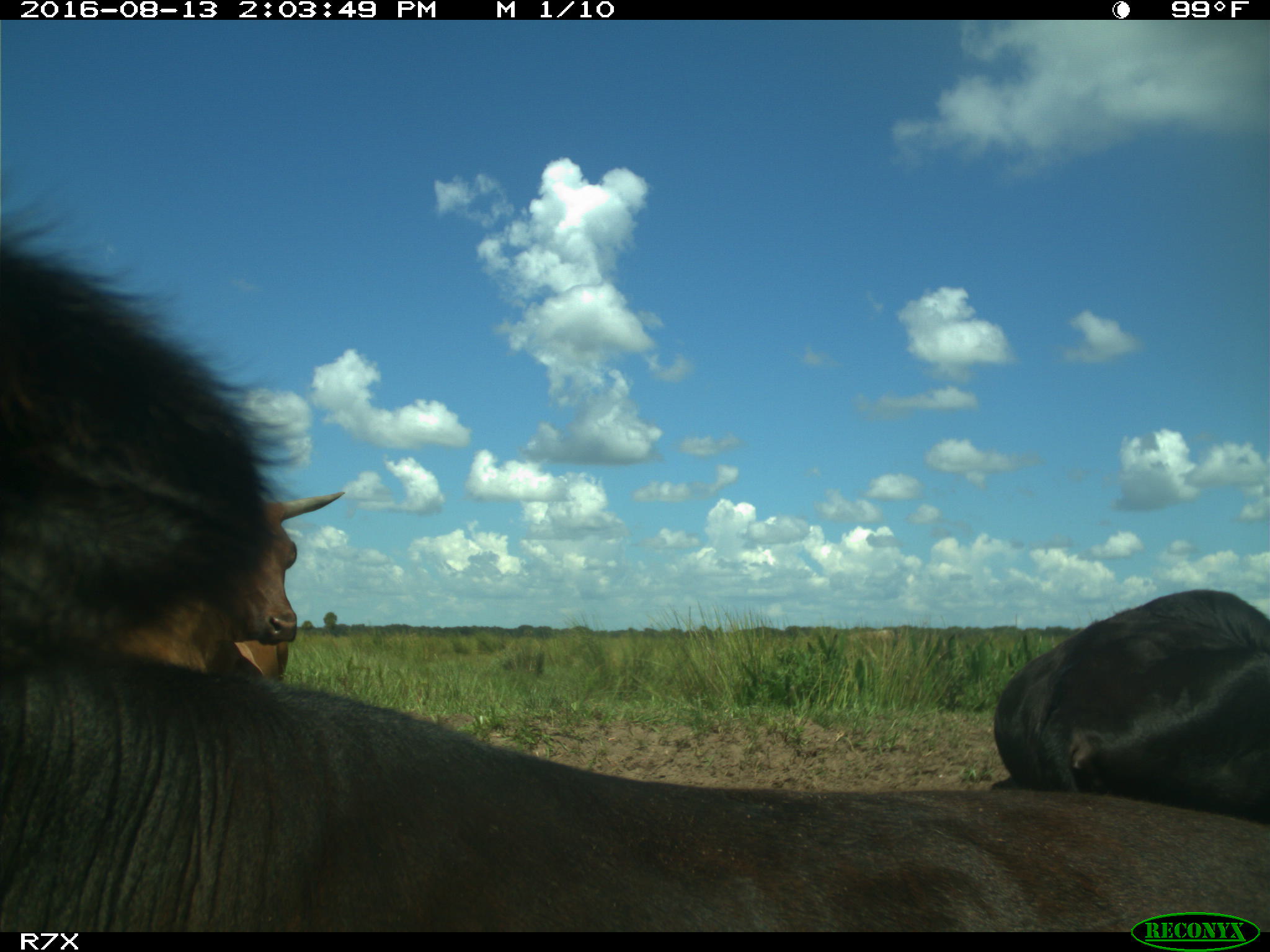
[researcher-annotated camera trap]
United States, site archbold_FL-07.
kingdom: Animalia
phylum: Chordata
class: Mammalia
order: Artiodactyla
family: Bovidae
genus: Bos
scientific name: Bos taurus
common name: domestic cow